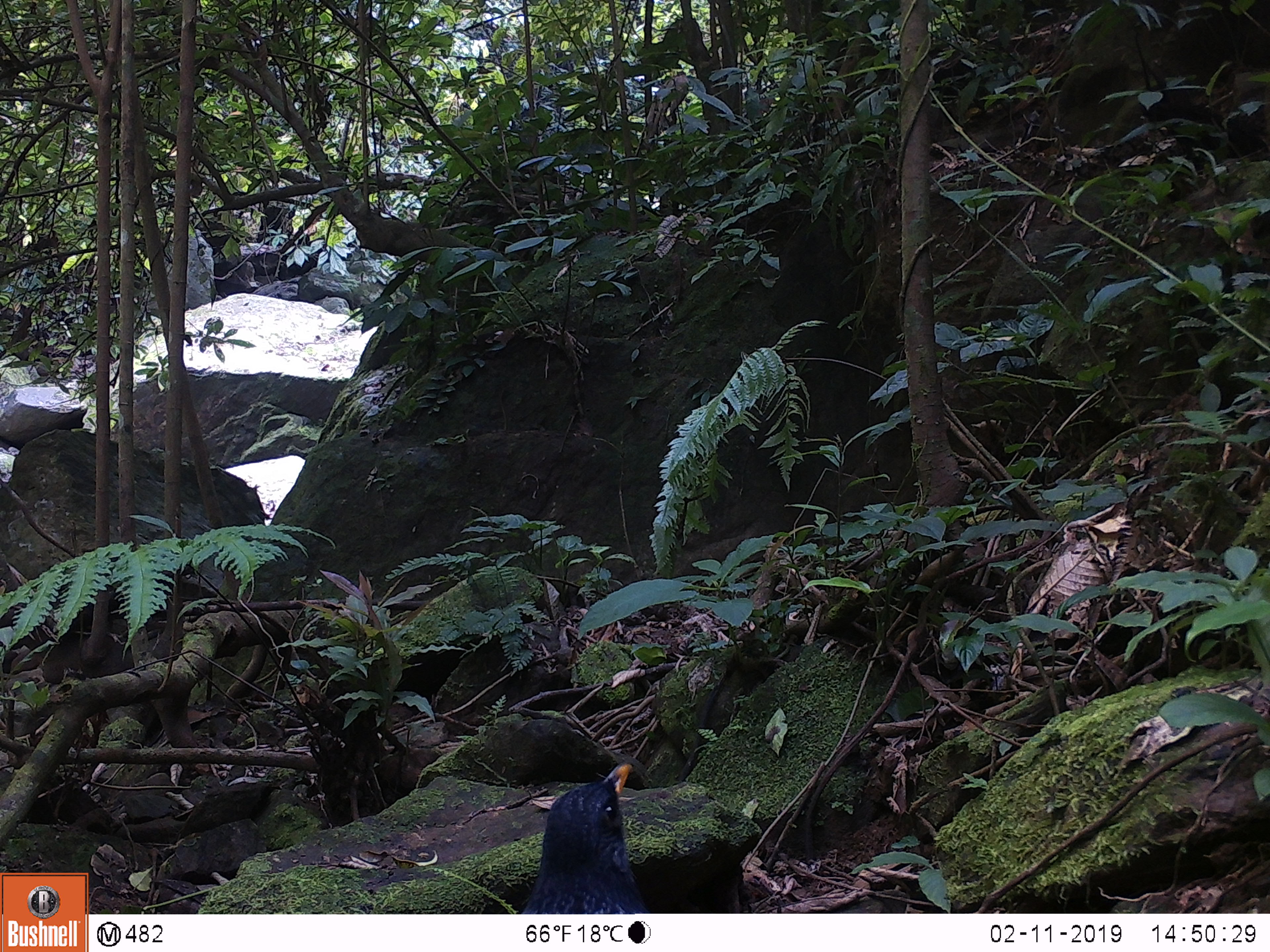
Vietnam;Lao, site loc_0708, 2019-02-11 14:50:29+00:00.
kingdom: Animalia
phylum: Chordata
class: Aves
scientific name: Aves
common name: bird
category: unidentified bird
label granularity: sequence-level